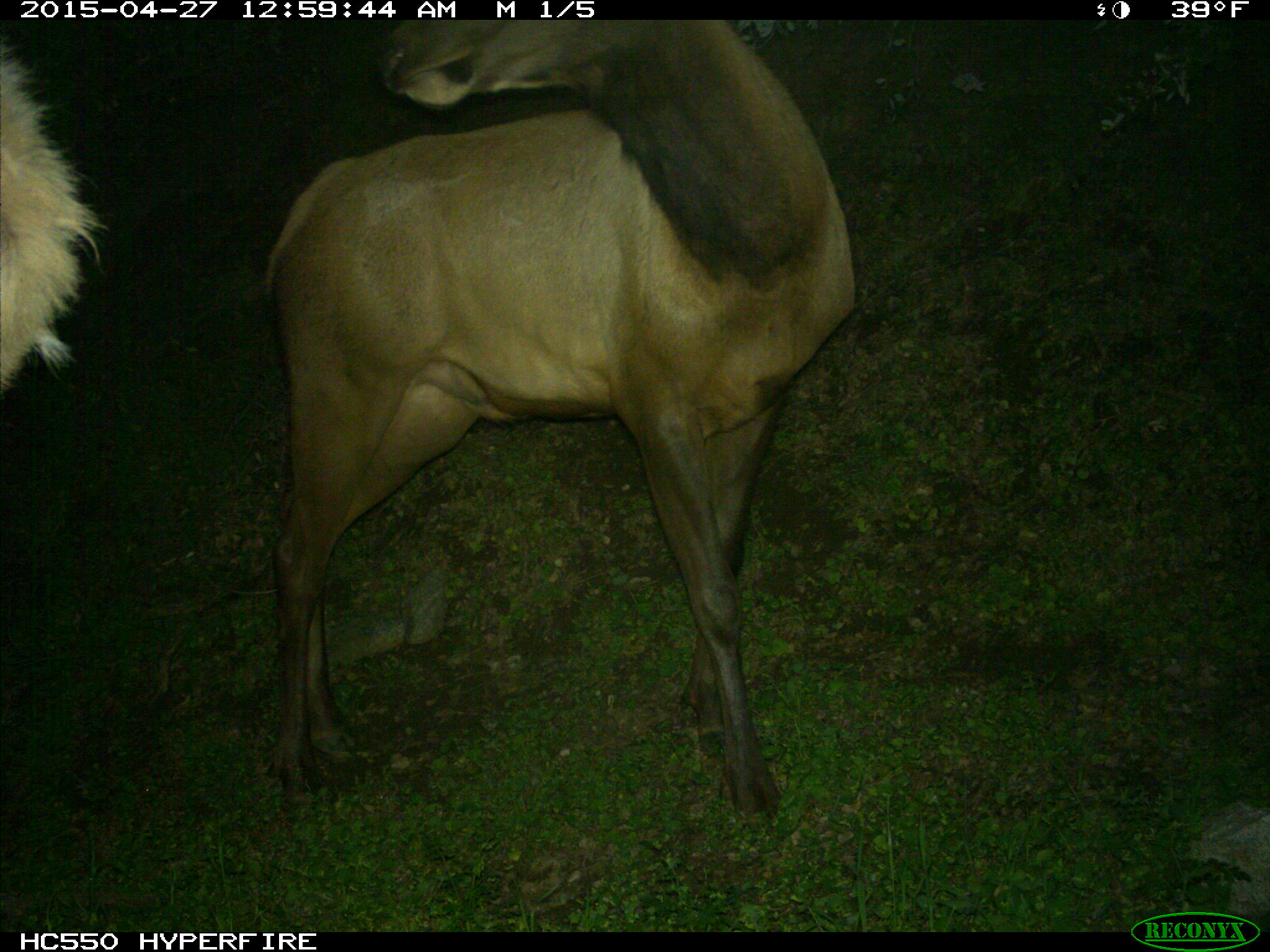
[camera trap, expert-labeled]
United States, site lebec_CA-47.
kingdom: Animalia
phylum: Chordata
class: Mammalia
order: Artiodactyla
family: Cervidae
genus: Cervus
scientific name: Cervus canadensis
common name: elk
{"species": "Cervus canadensis (elk)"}